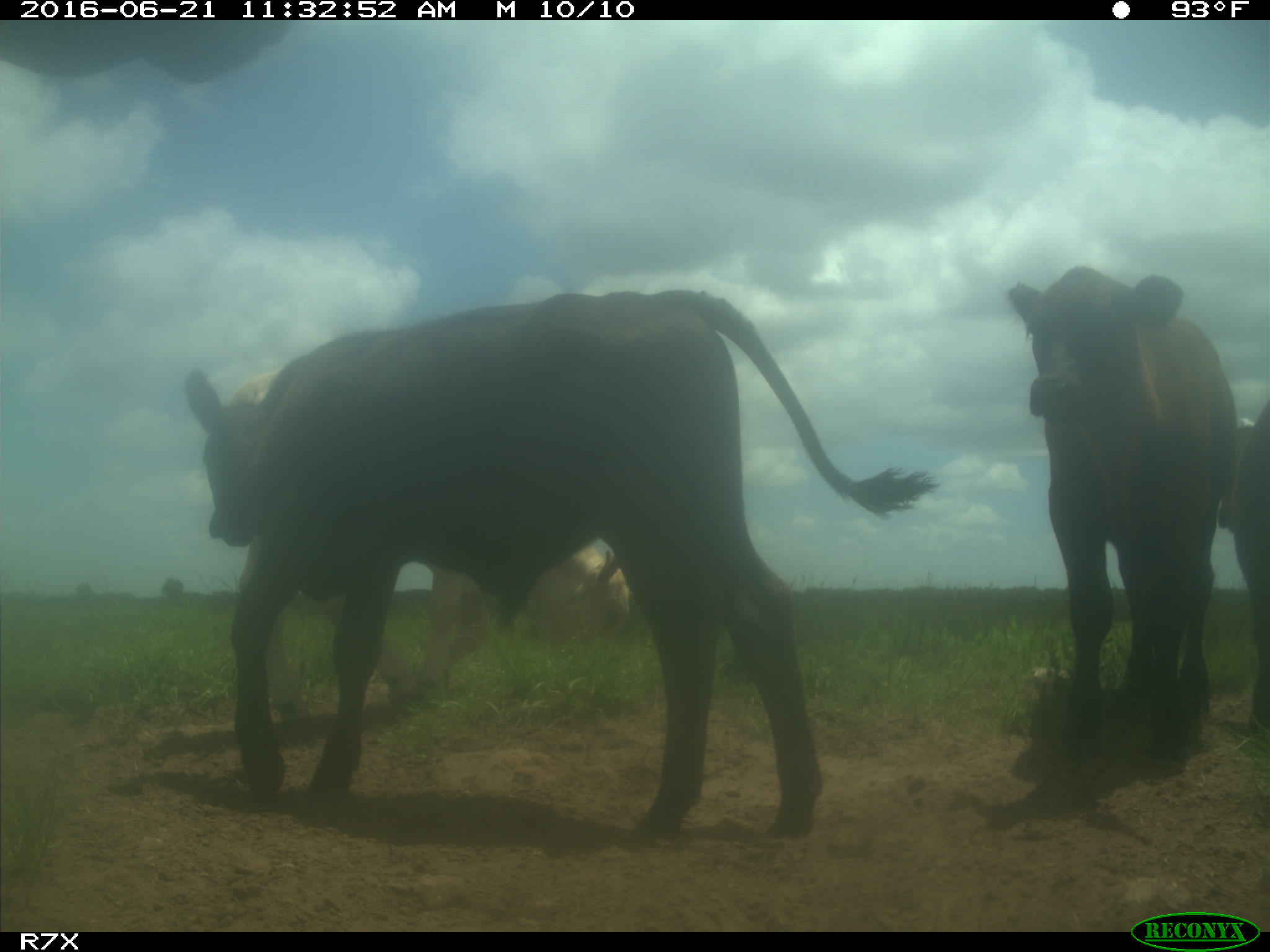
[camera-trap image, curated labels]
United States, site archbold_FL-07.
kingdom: Animalia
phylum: Chordata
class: Mammalia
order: Artiodactyla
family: Bovidae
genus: Bos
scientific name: Bos taurus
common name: domestic cow